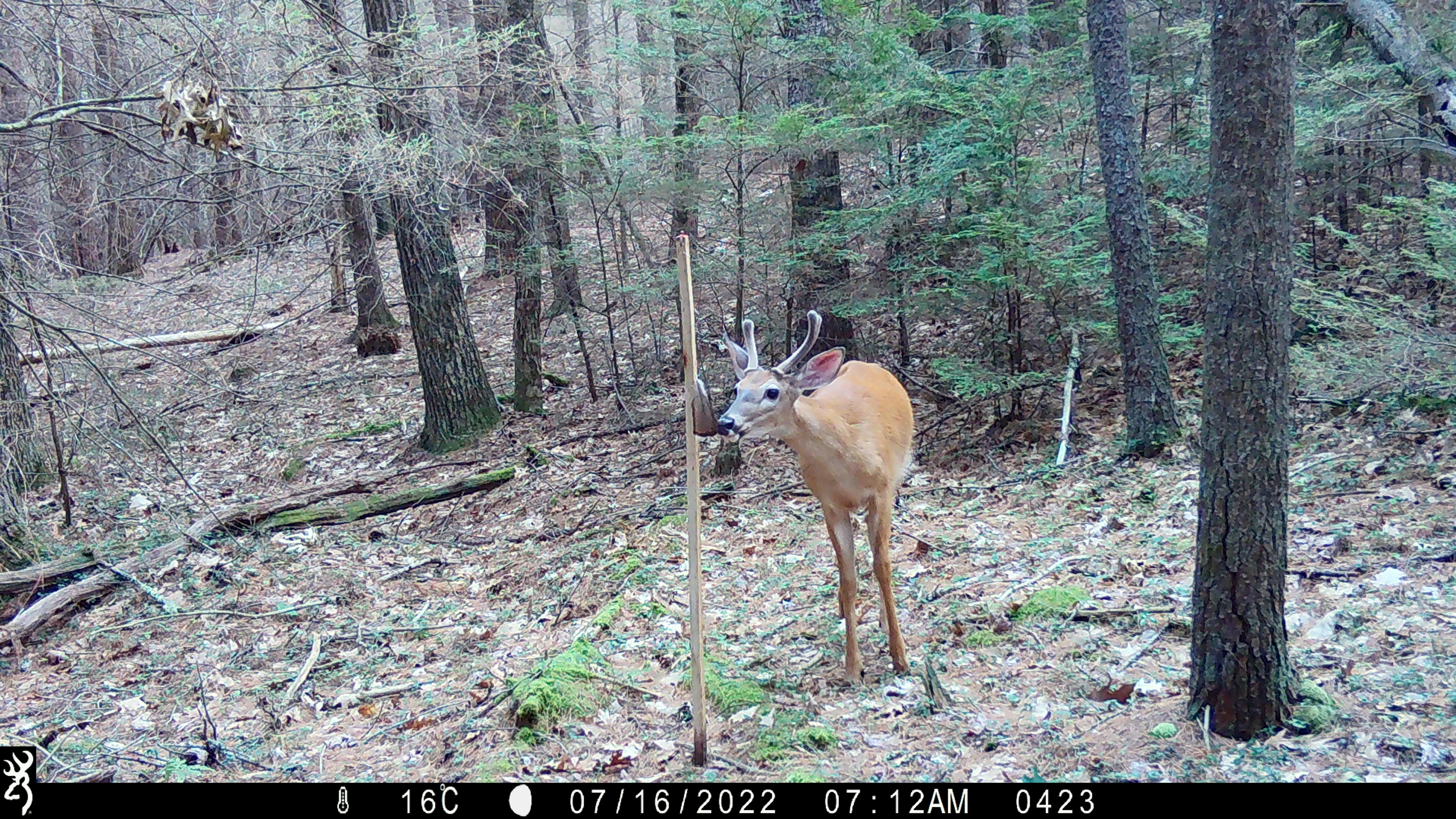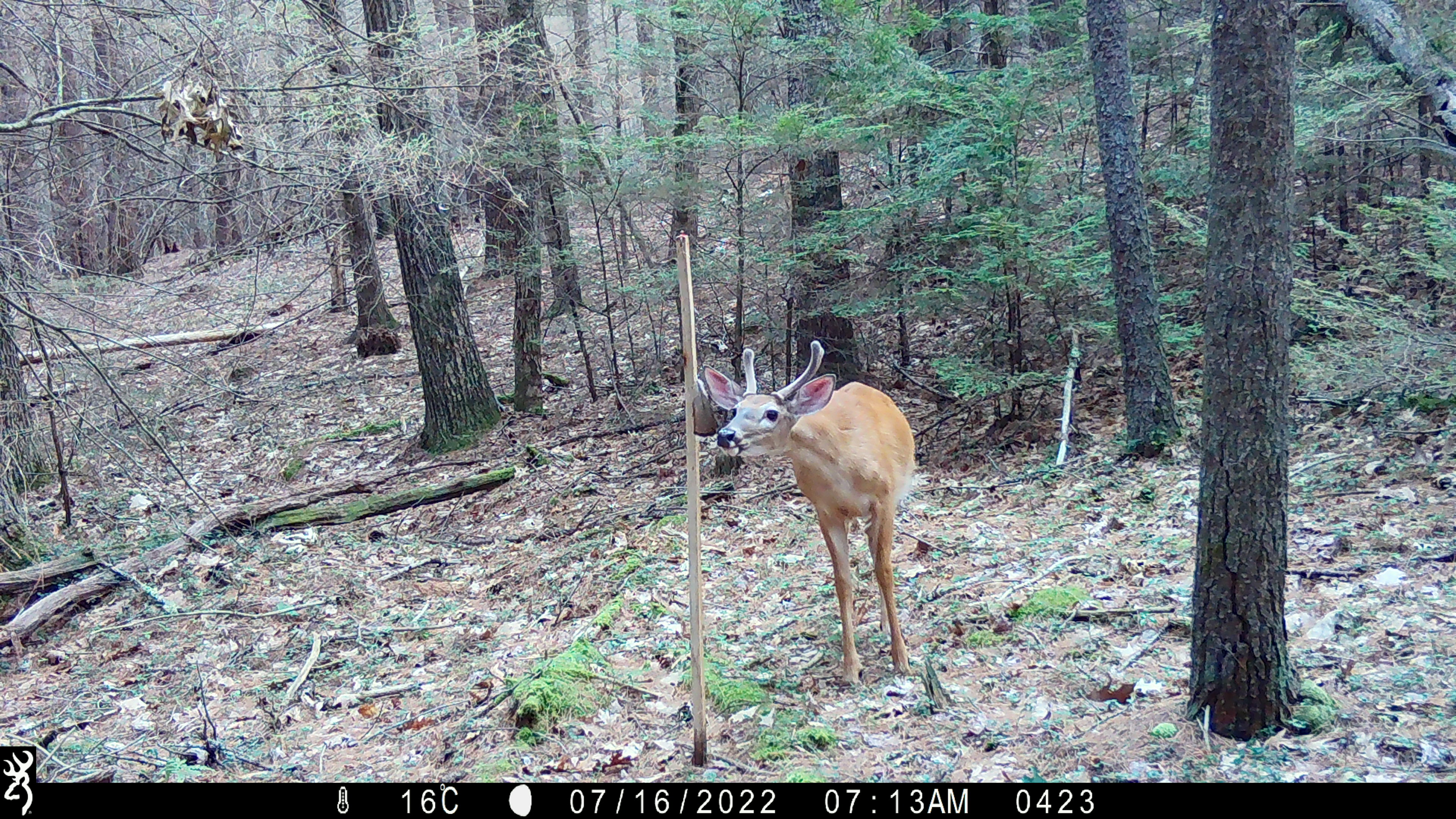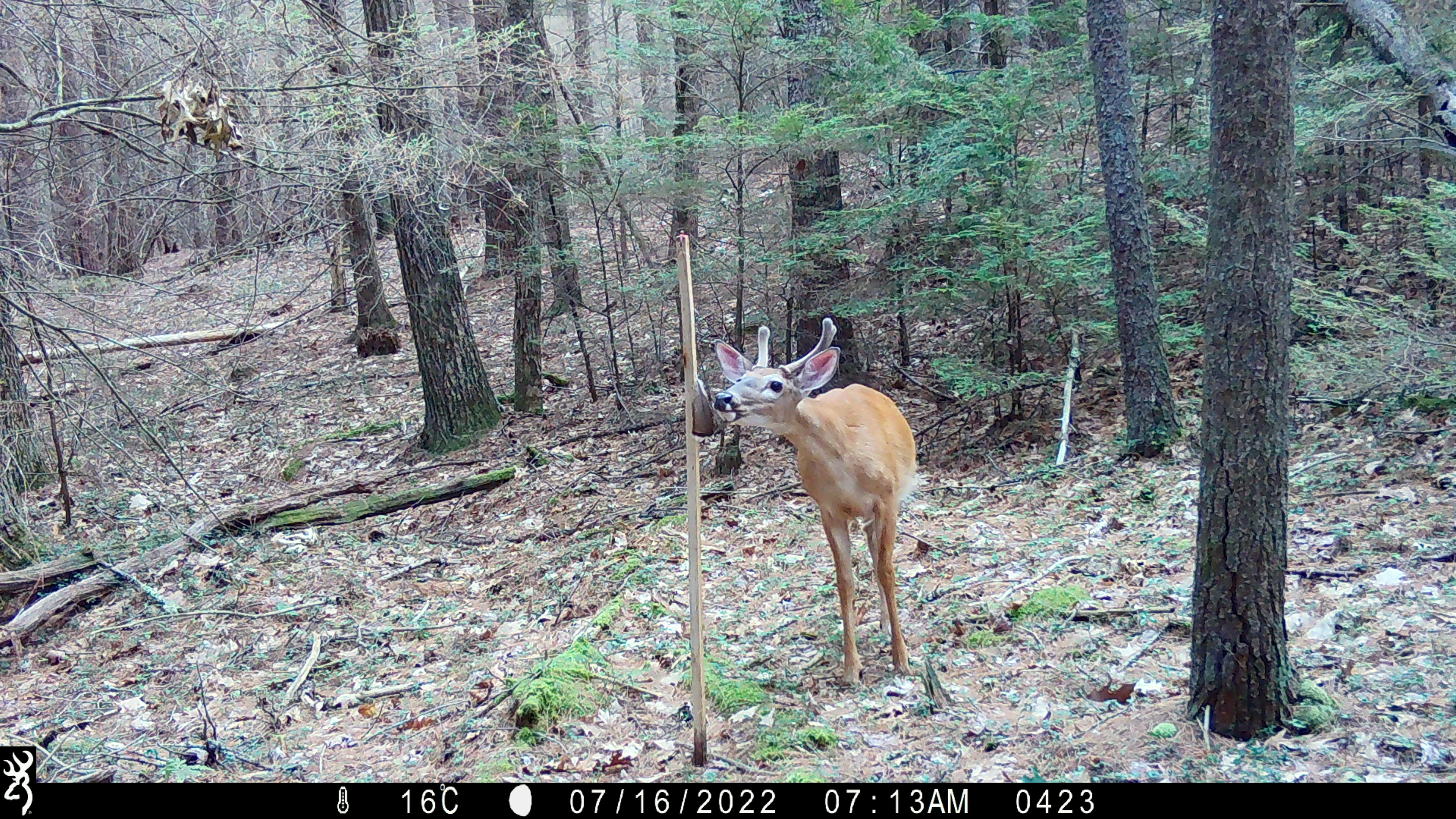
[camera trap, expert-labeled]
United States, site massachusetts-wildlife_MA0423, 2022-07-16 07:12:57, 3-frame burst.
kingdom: Animalia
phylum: Chordata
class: Mammalia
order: Artiodactyla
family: Cervidae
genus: Odocoileus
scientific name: Odocoileus virginianus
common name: white-tailed deer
White-tailed deer (Odocoileus virginianus).